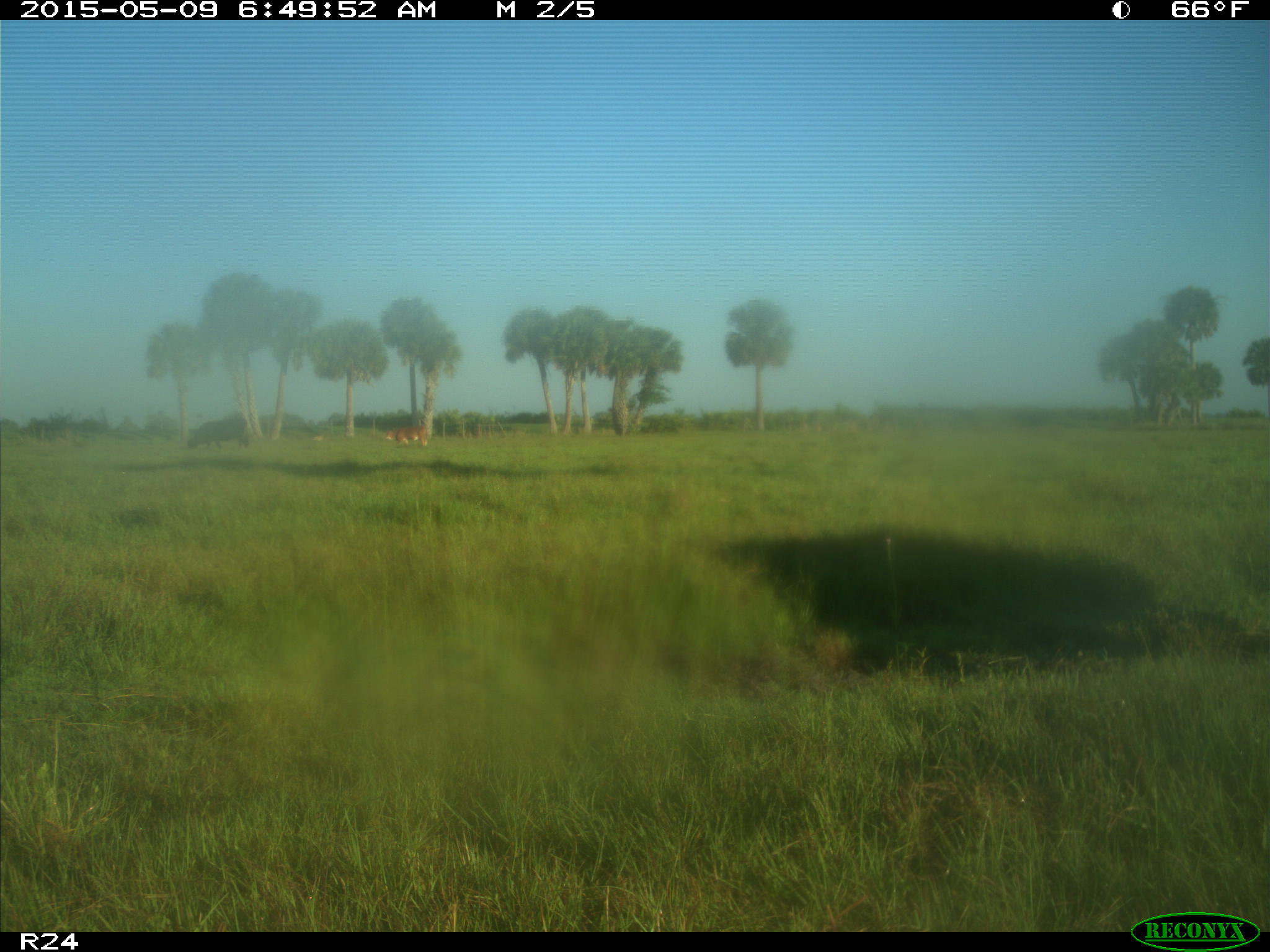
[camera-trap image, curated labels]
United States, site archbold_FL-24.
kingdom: Animalia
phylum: Chordata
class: Mammalia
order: Artiodactyla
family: Bovidae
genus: Bos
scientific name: Bos taurus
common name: domestic cow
Bos taurus (domestic cow).